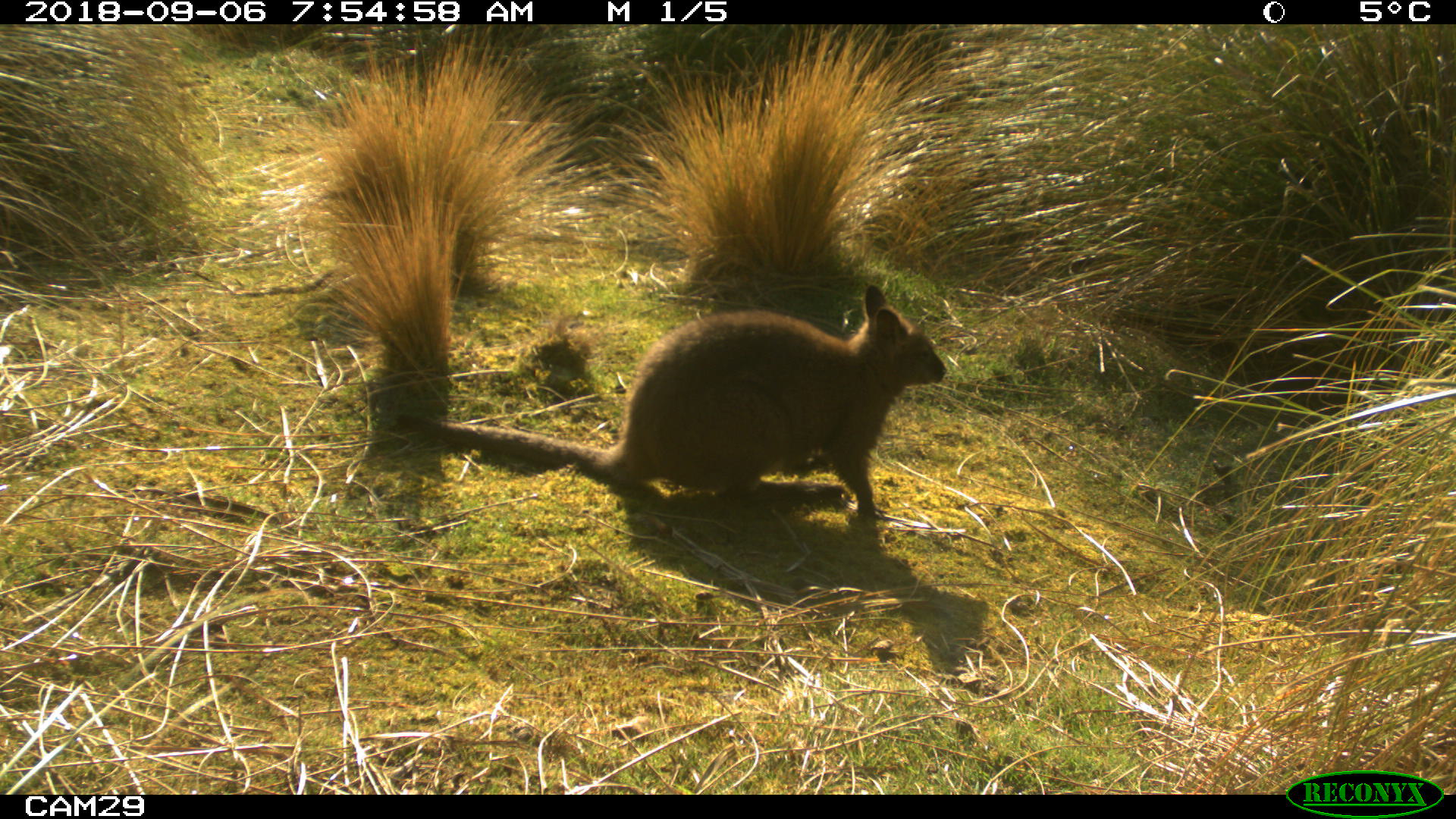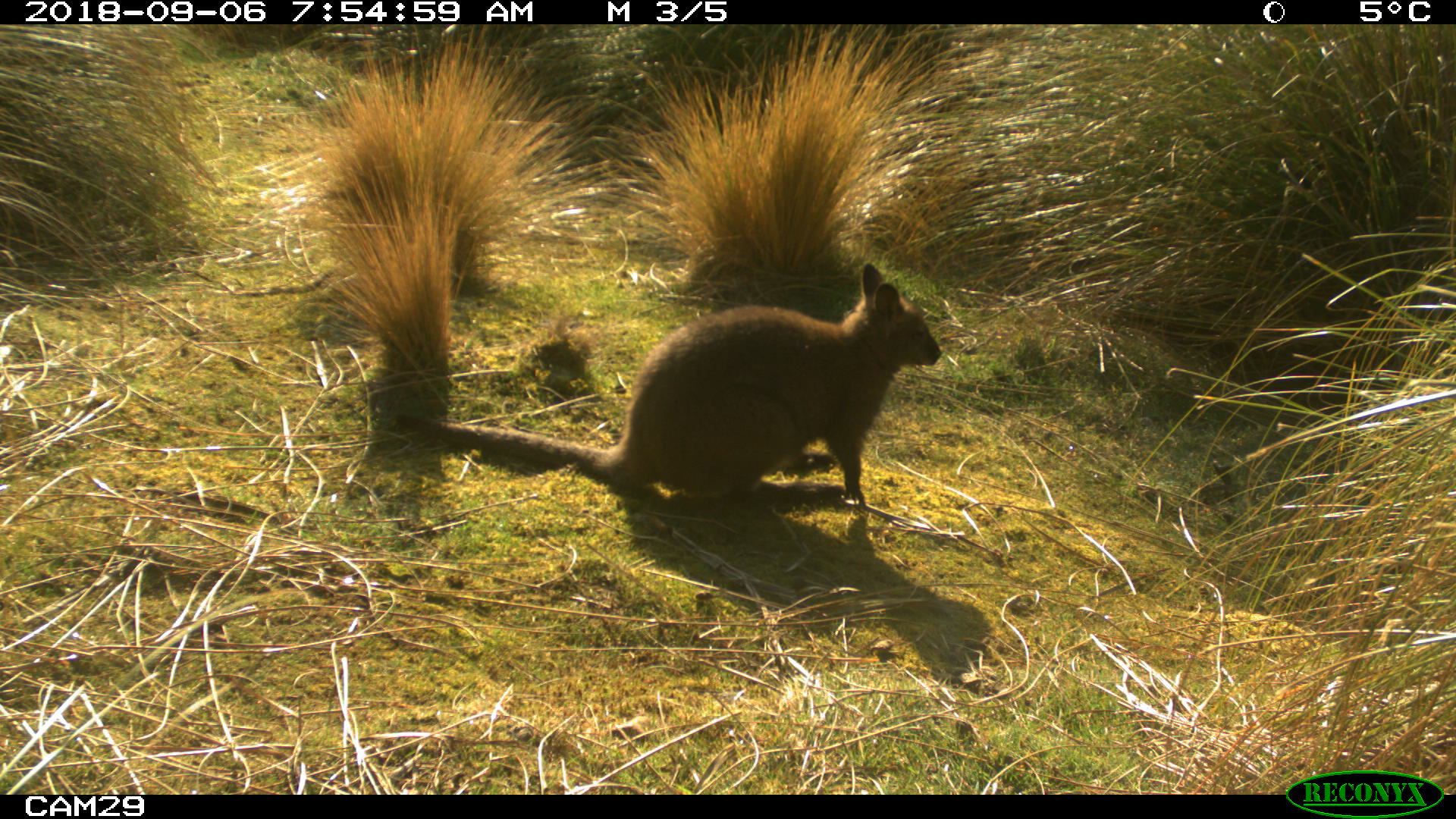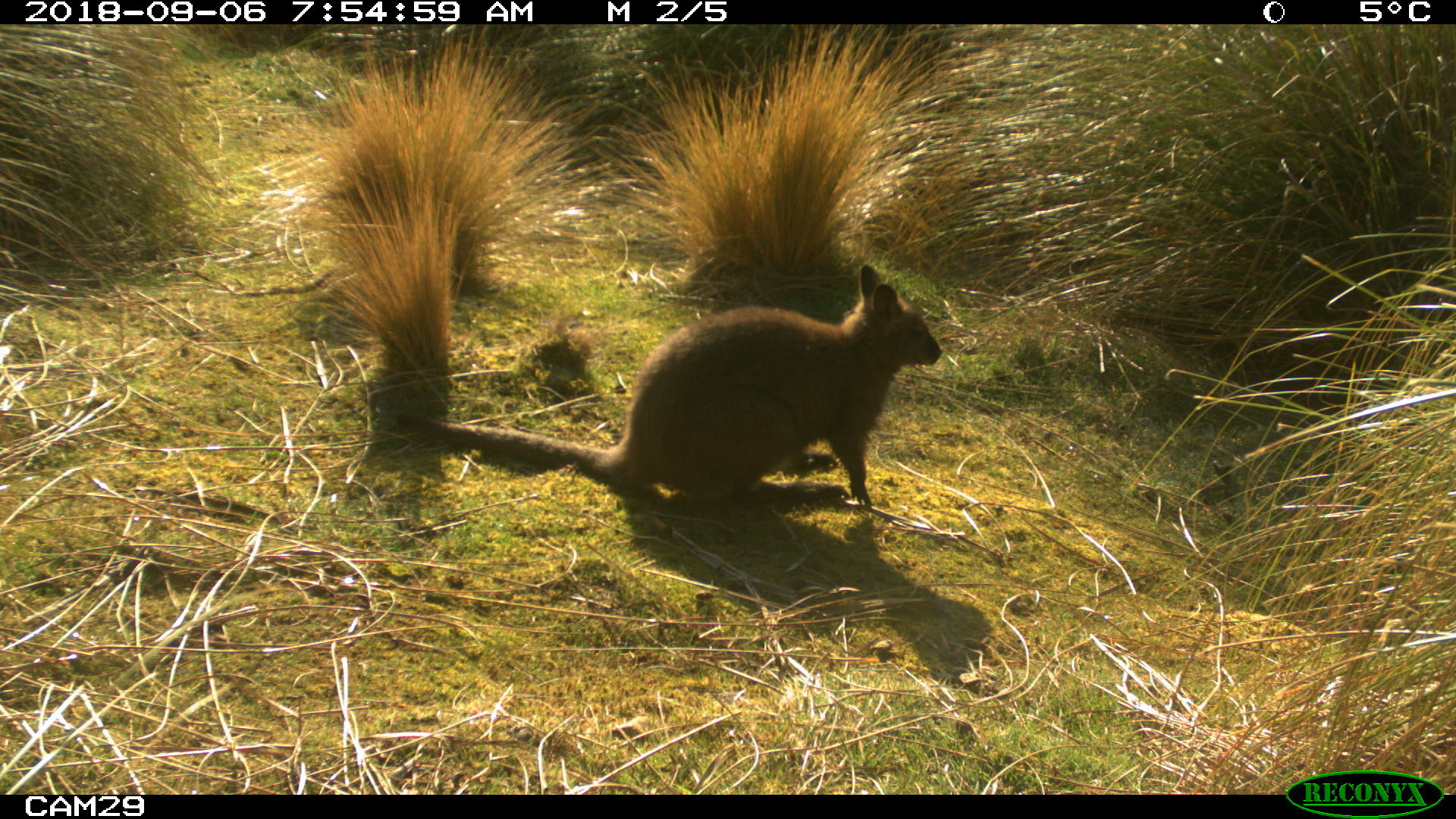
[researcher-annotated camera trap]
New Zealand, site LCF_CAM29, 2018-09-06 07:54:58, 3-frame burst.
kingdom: Animalia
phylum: Chordata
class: Mammalia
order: Diprotodontia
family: Macropodidae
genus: Notamacropus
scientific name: Notamacropus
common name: wallaby